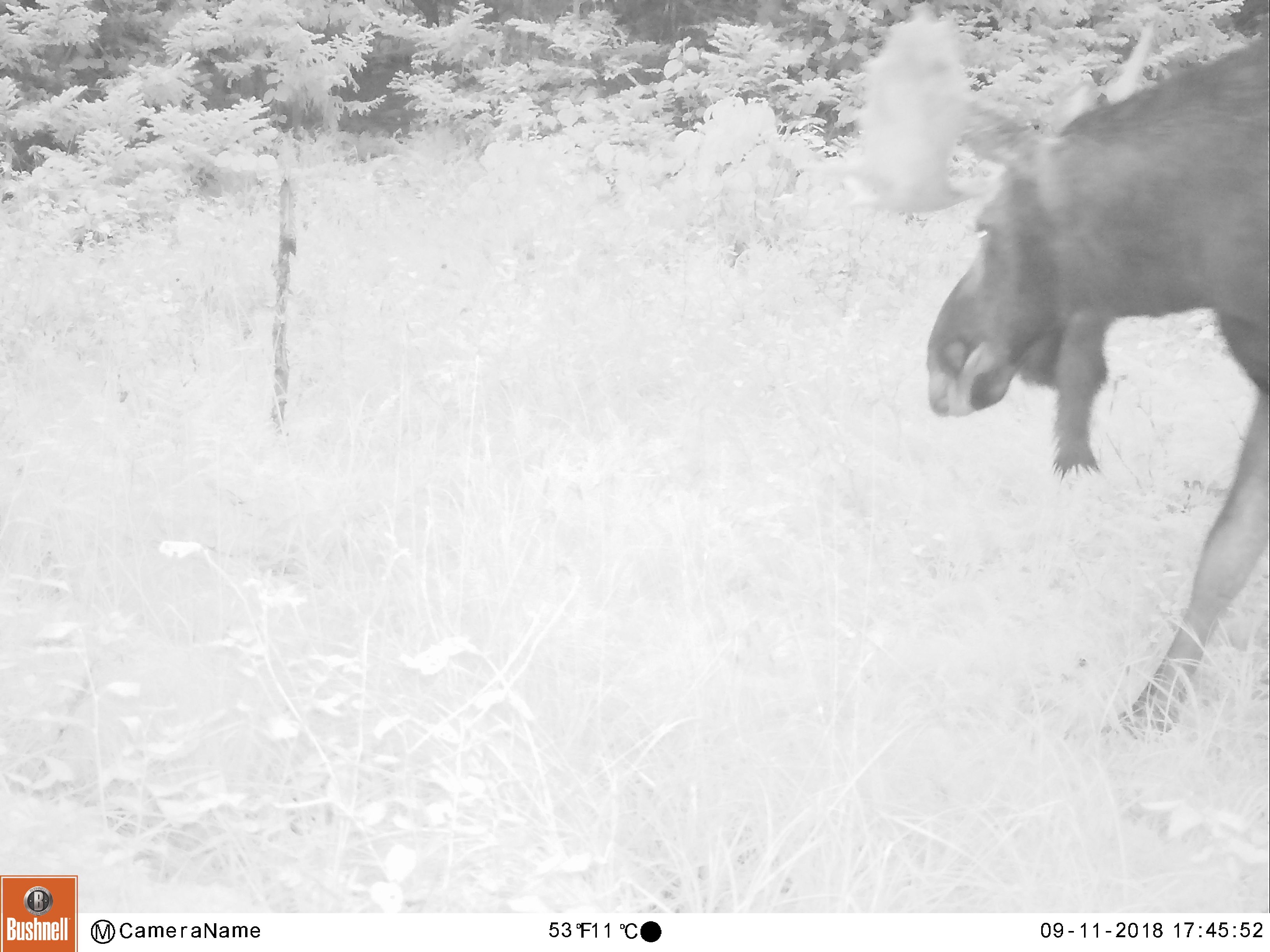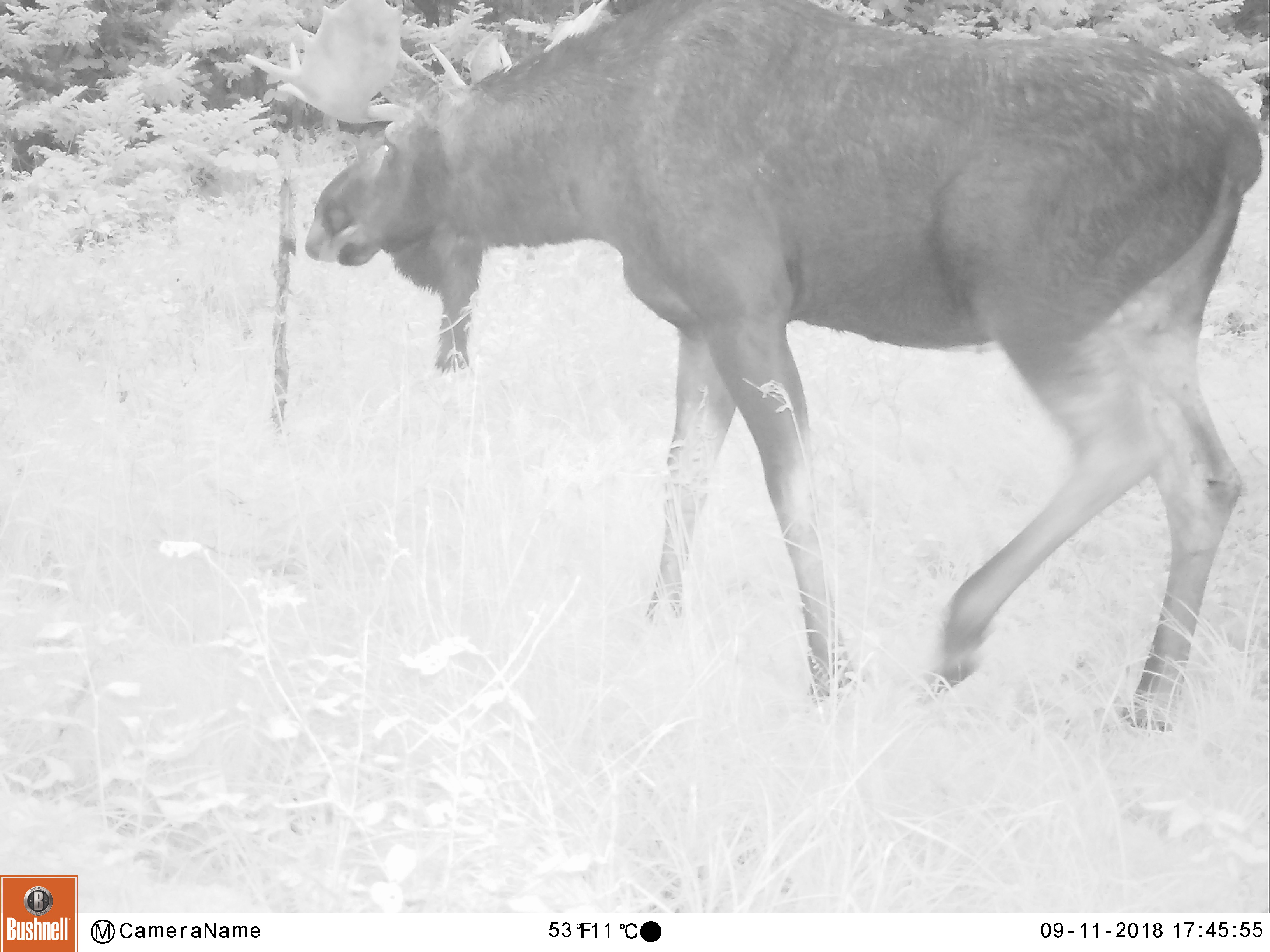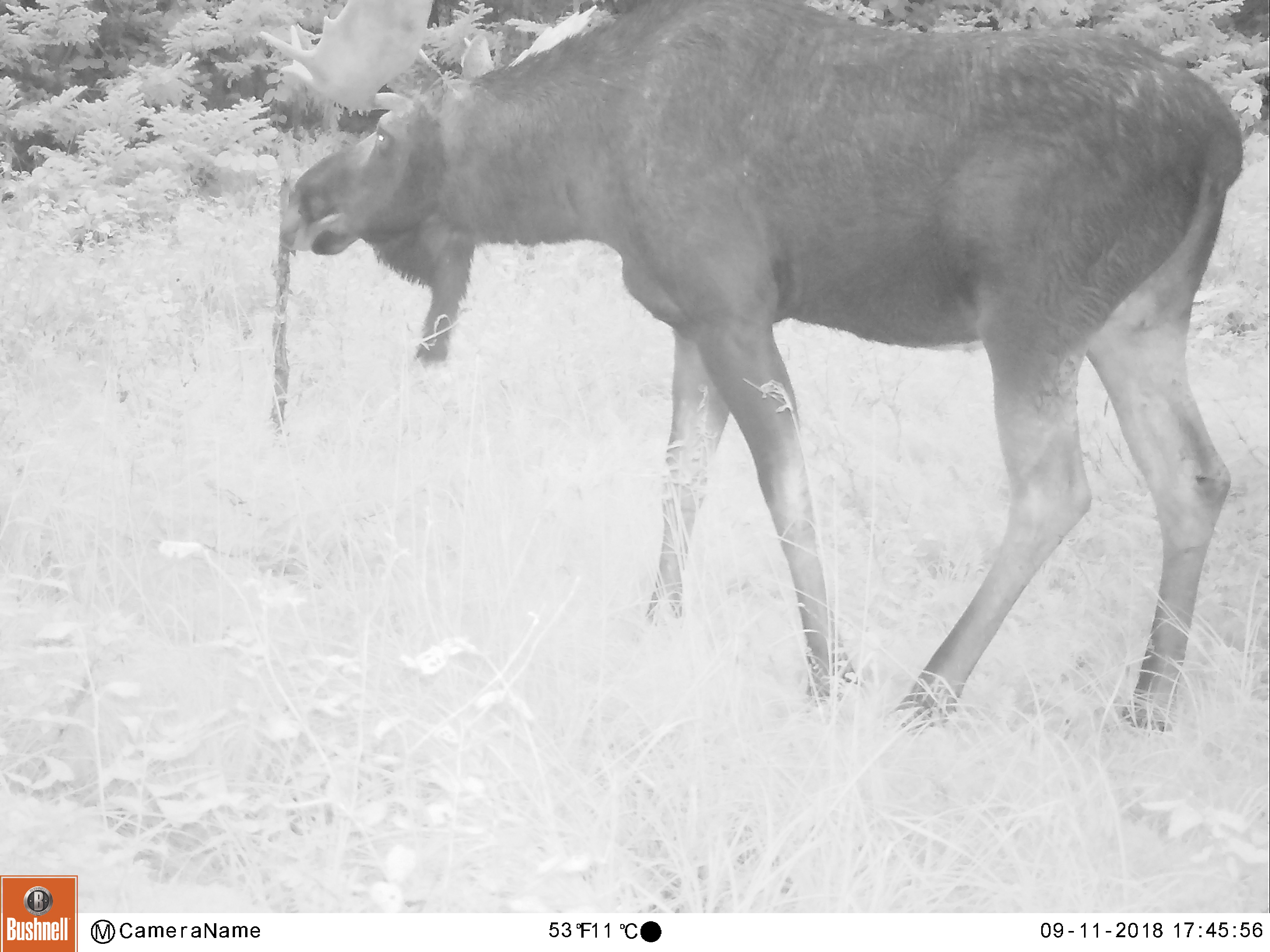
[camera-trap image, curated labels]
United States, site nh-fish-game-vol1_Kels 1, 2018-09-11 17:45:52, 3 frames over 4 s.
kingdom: Animalia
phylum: Chordata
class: Mammalia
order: Artiodactyla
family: Cervidae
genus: Alces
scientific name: Alces alces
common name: moose